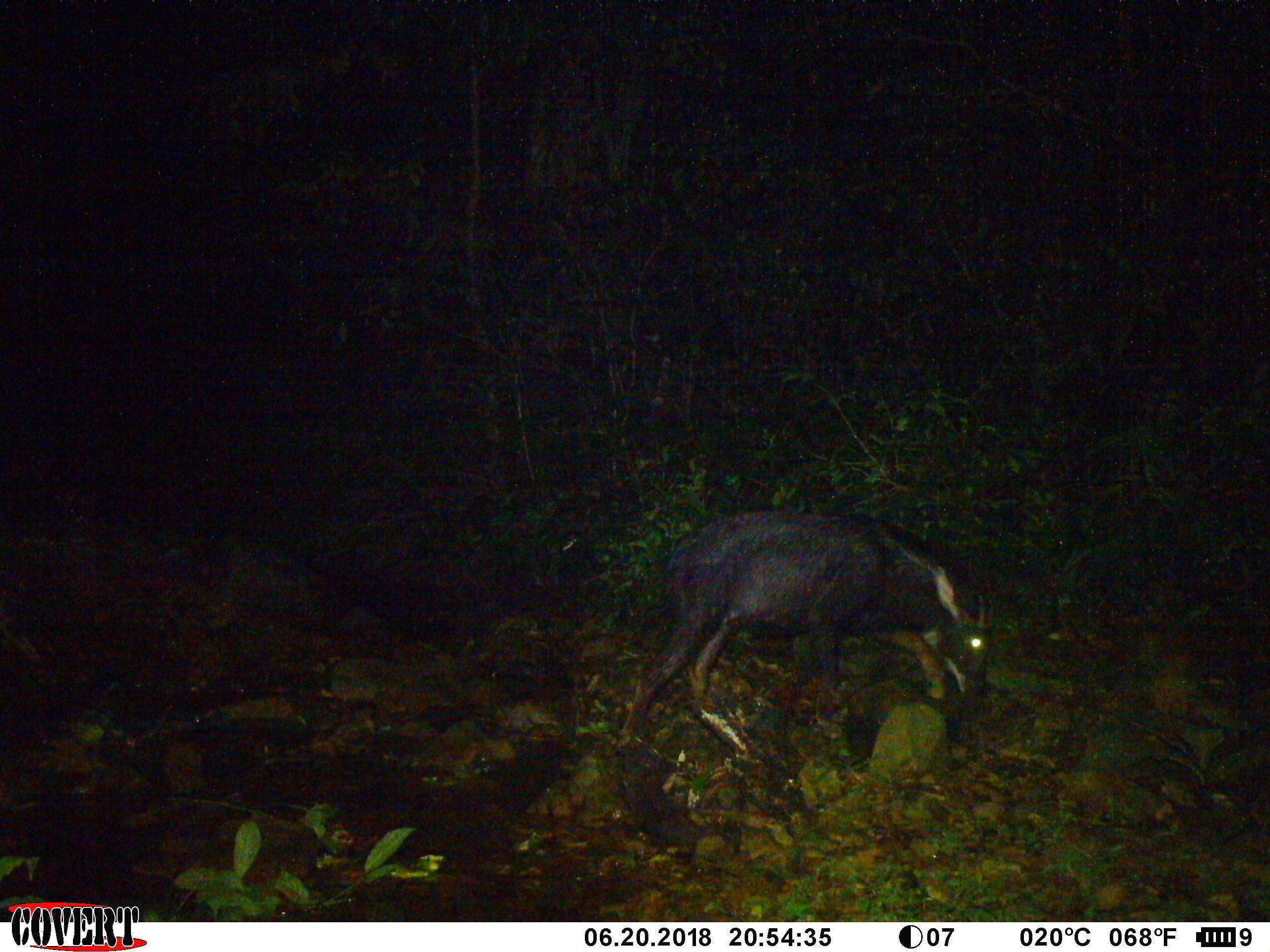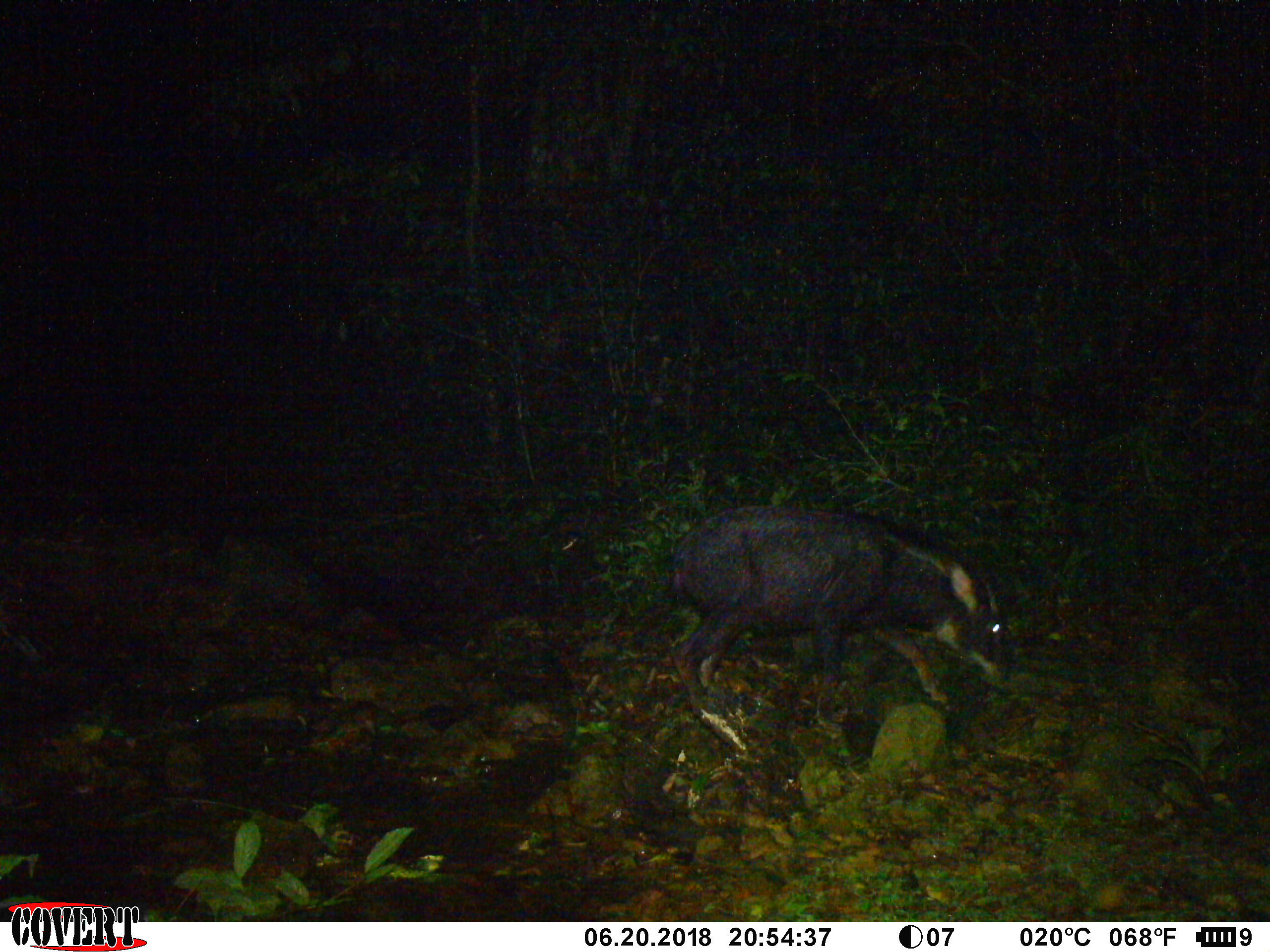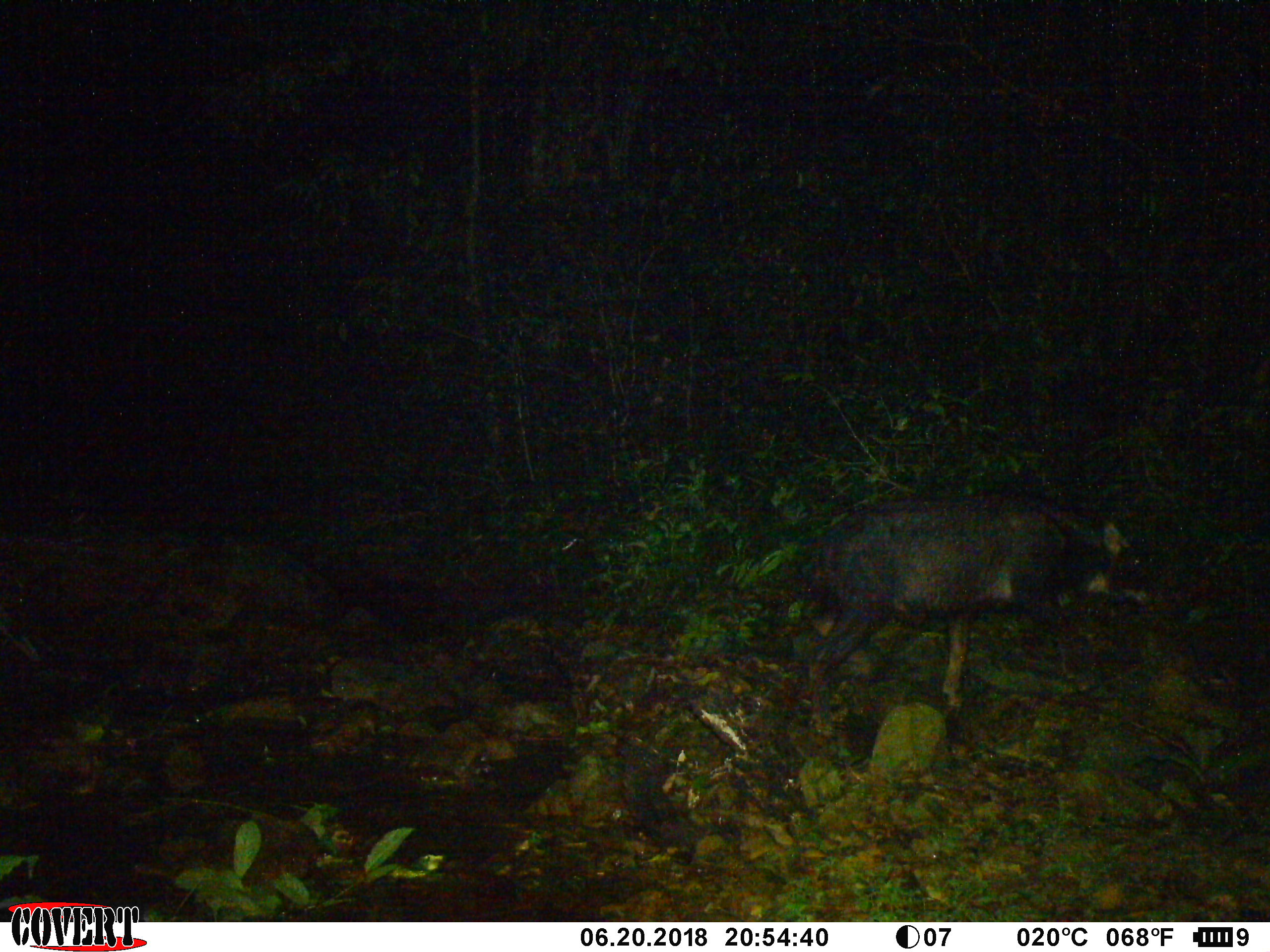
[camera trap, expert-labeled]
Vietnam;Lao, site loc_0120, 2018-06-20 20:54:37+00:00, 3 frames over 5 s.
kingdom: Animalia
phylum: Chordata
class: Mammalia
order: Artiodactyla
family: Bovidae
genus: Capricornis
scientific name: Capricornis sumatraensis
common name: chinese serow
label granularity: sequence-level